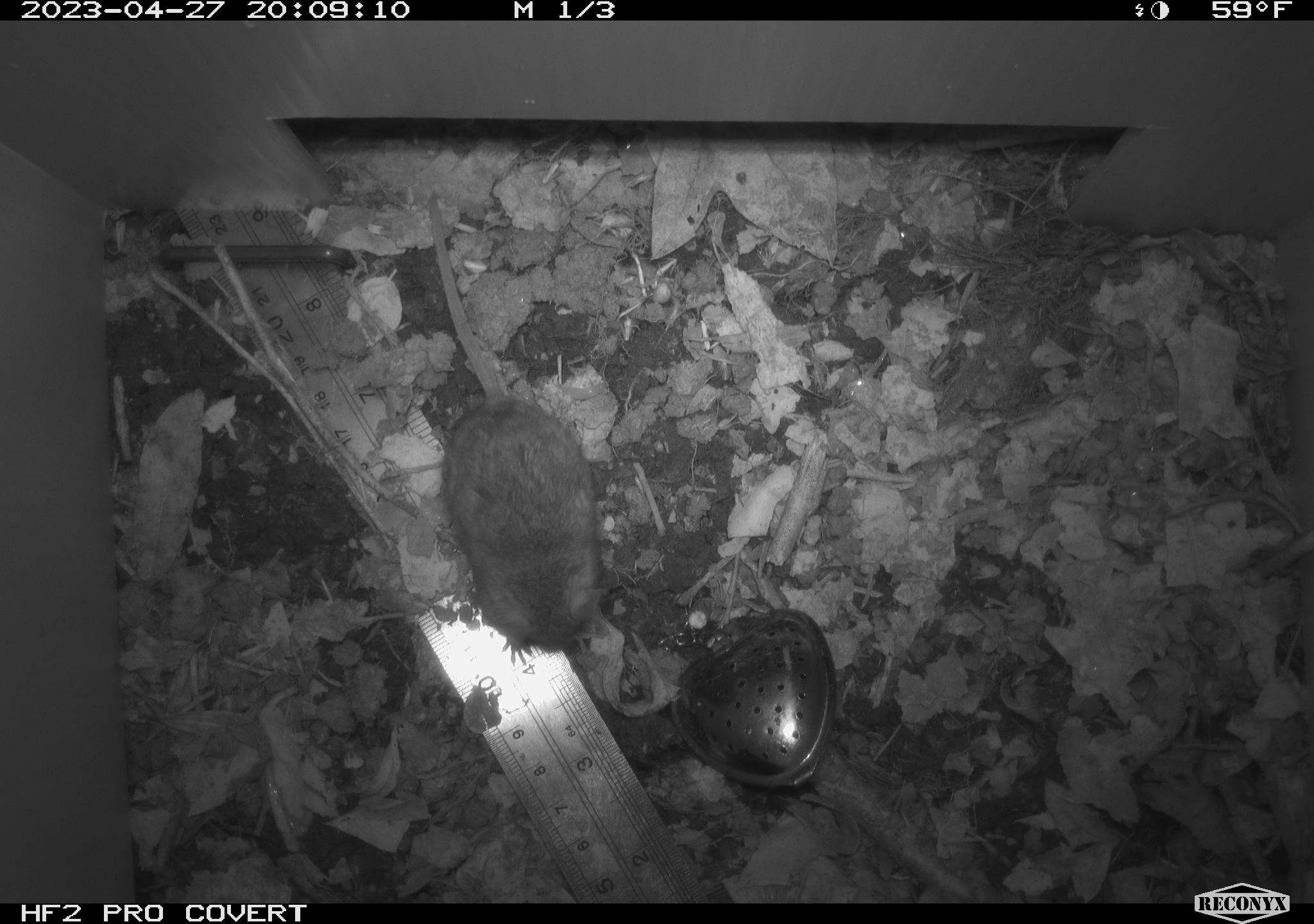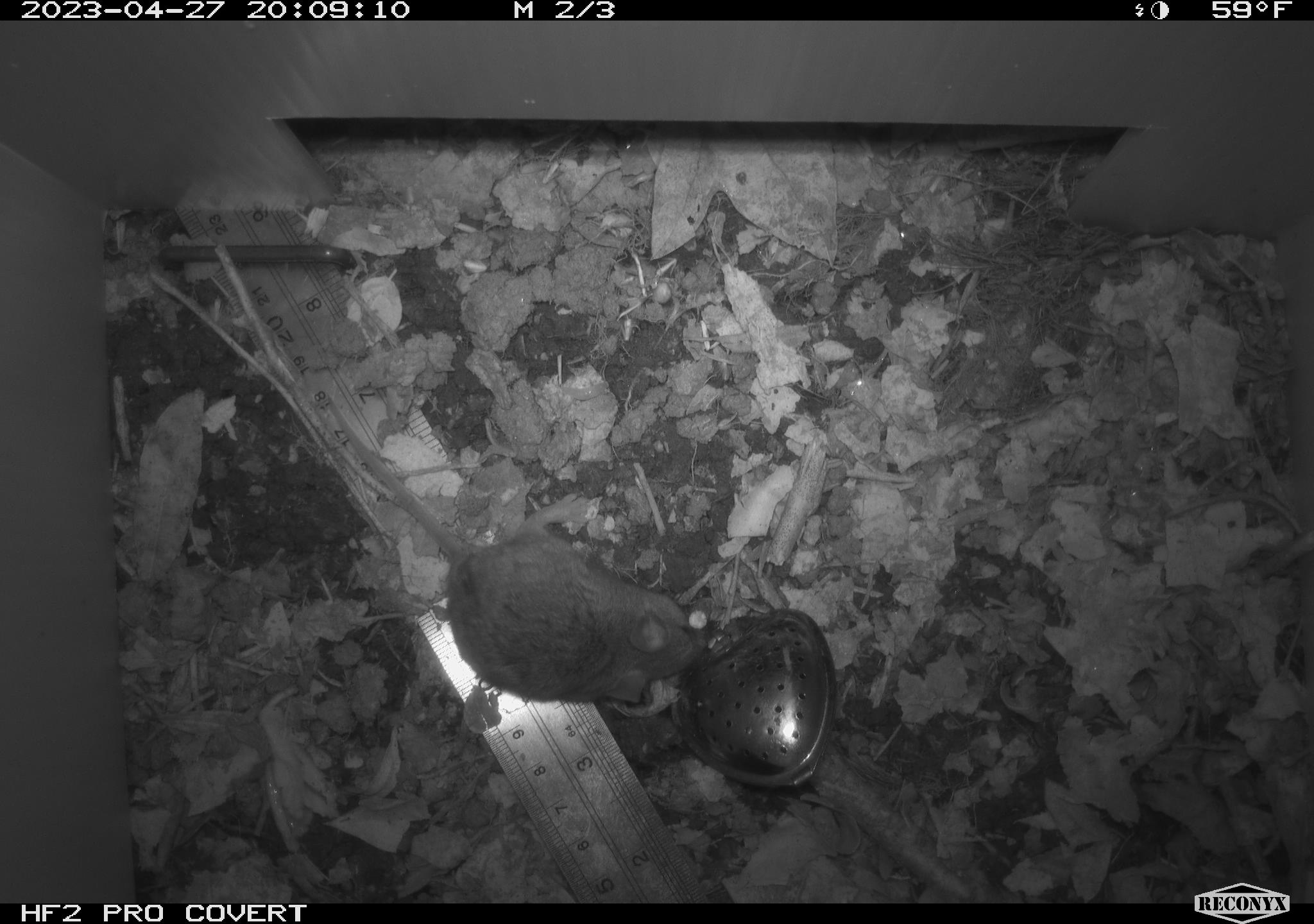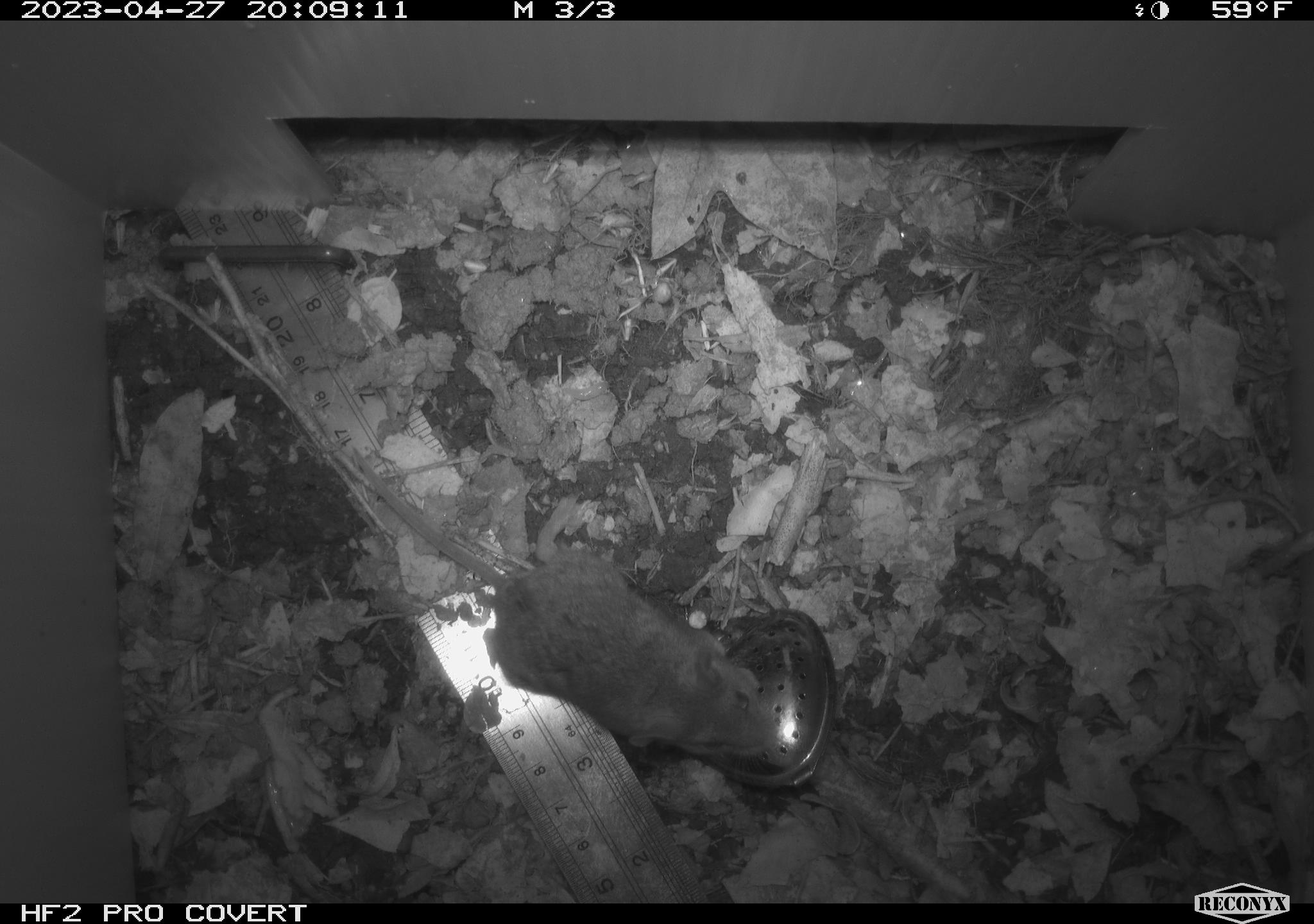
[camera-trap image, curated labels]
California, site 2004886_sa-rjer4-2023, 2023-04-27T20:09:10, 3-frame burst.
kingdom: Animalia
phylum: Chordata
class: Mammalia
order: Rodentia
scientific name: Rodentia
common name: mouse species